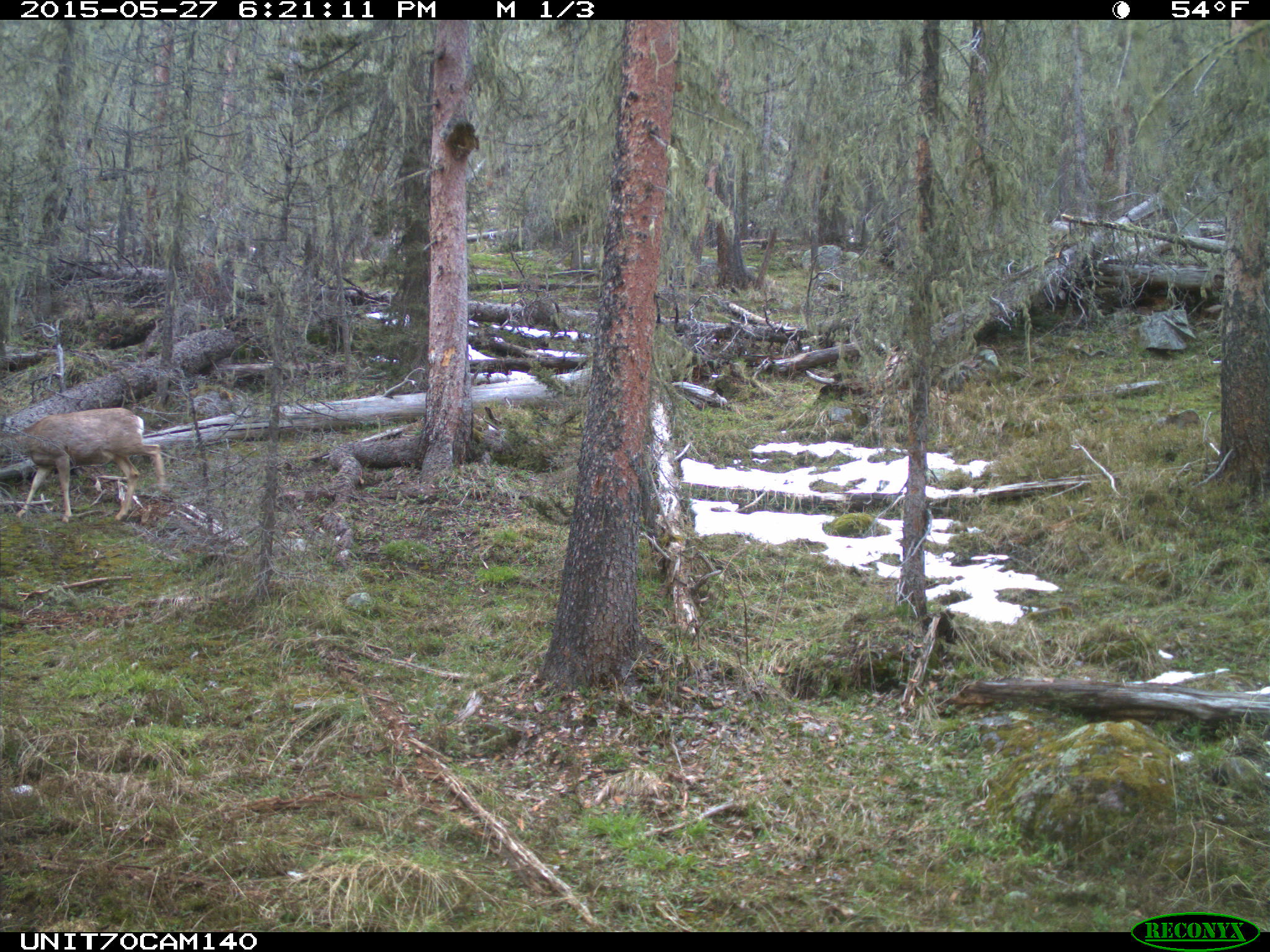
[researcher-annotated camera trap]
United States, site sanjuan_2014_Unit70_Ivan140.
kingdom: Animalia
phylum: Chordata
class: Mammalia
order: Artiodactyla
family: Cervidae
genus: Odocoileus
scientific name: Odocoileus hemionus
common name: mule deer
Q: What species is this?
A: Odocoileus hemionus (mule deer).